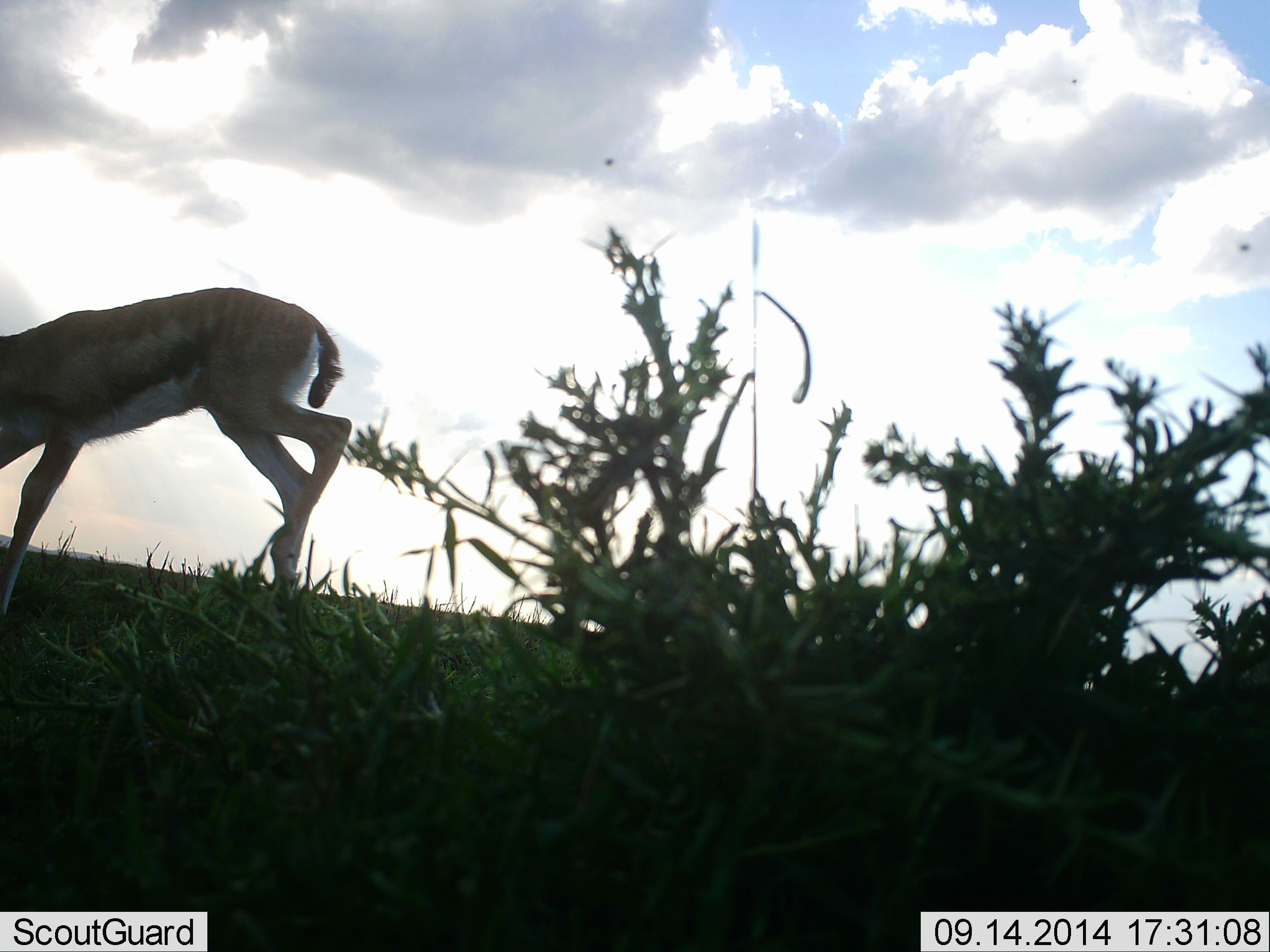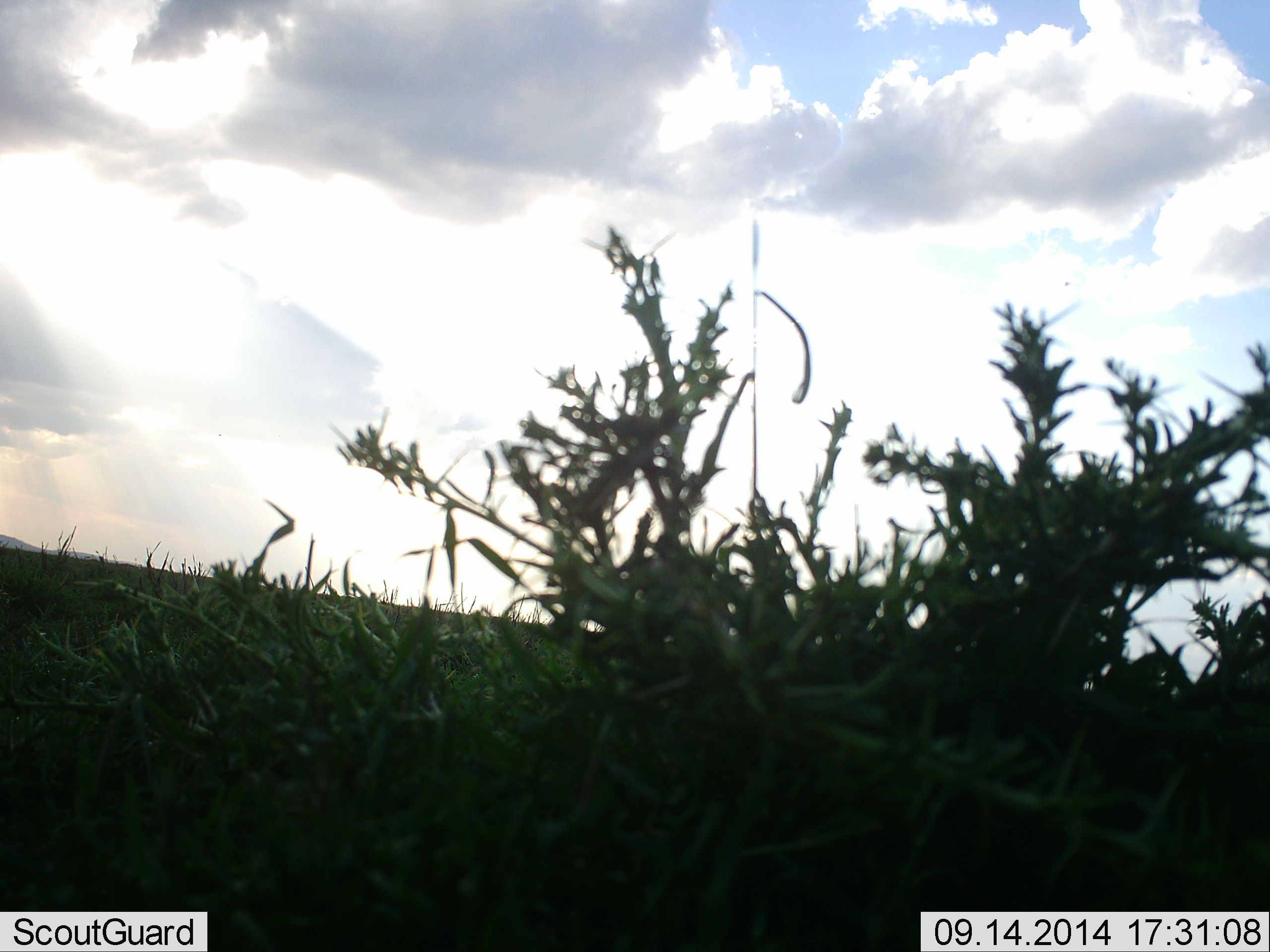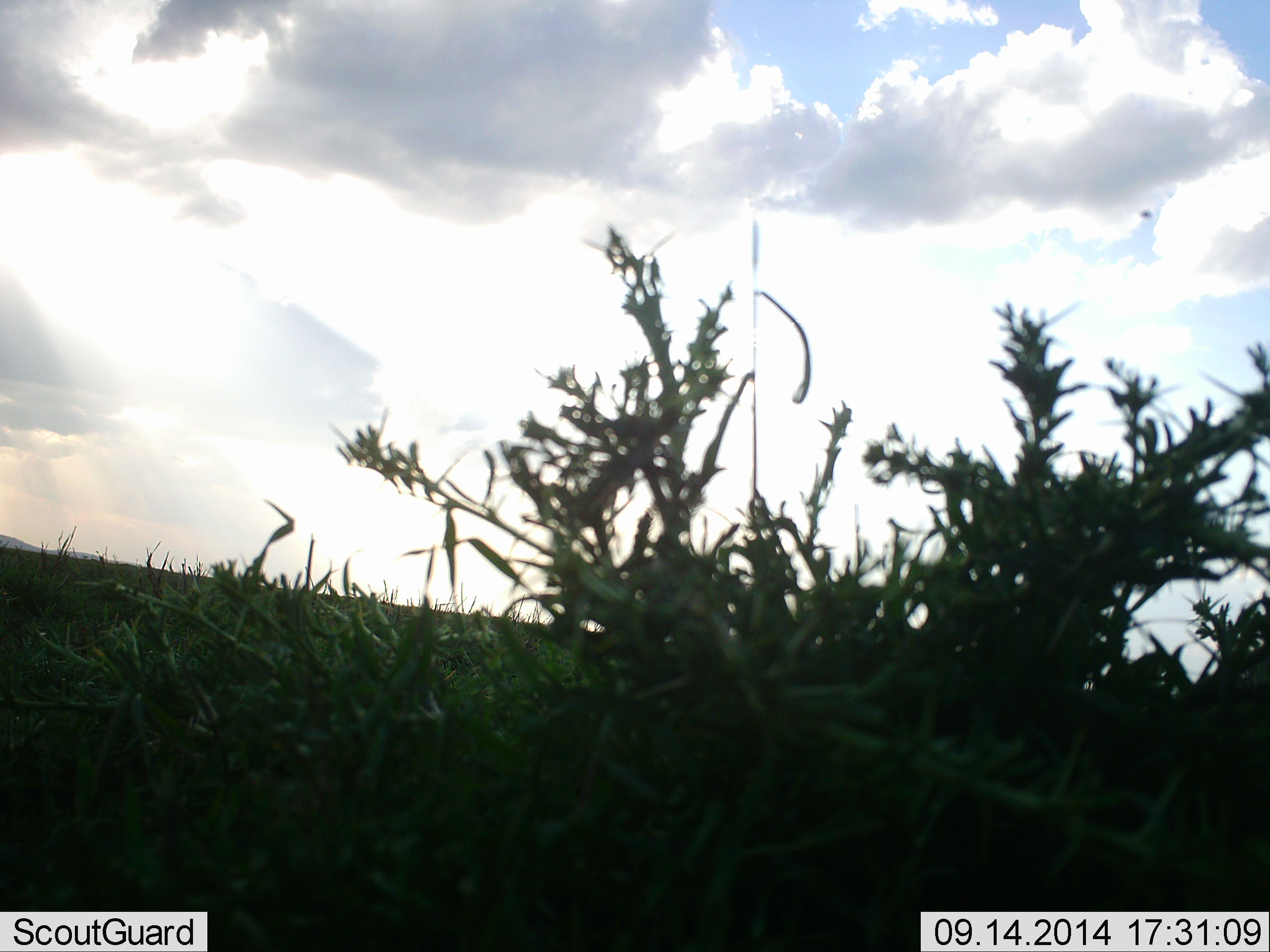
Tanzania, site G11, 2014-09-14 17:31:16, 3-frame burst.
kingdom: Animalia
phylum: Chordata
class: Mammalia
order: Artiodactyla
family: Bovidae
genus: Eudorcas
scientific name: Eudorcas thomsonii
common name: thomson's gazelle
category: gazellethomsons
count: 1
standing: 0%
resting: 0%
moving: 93%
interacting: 7%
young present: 0%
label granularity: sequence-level